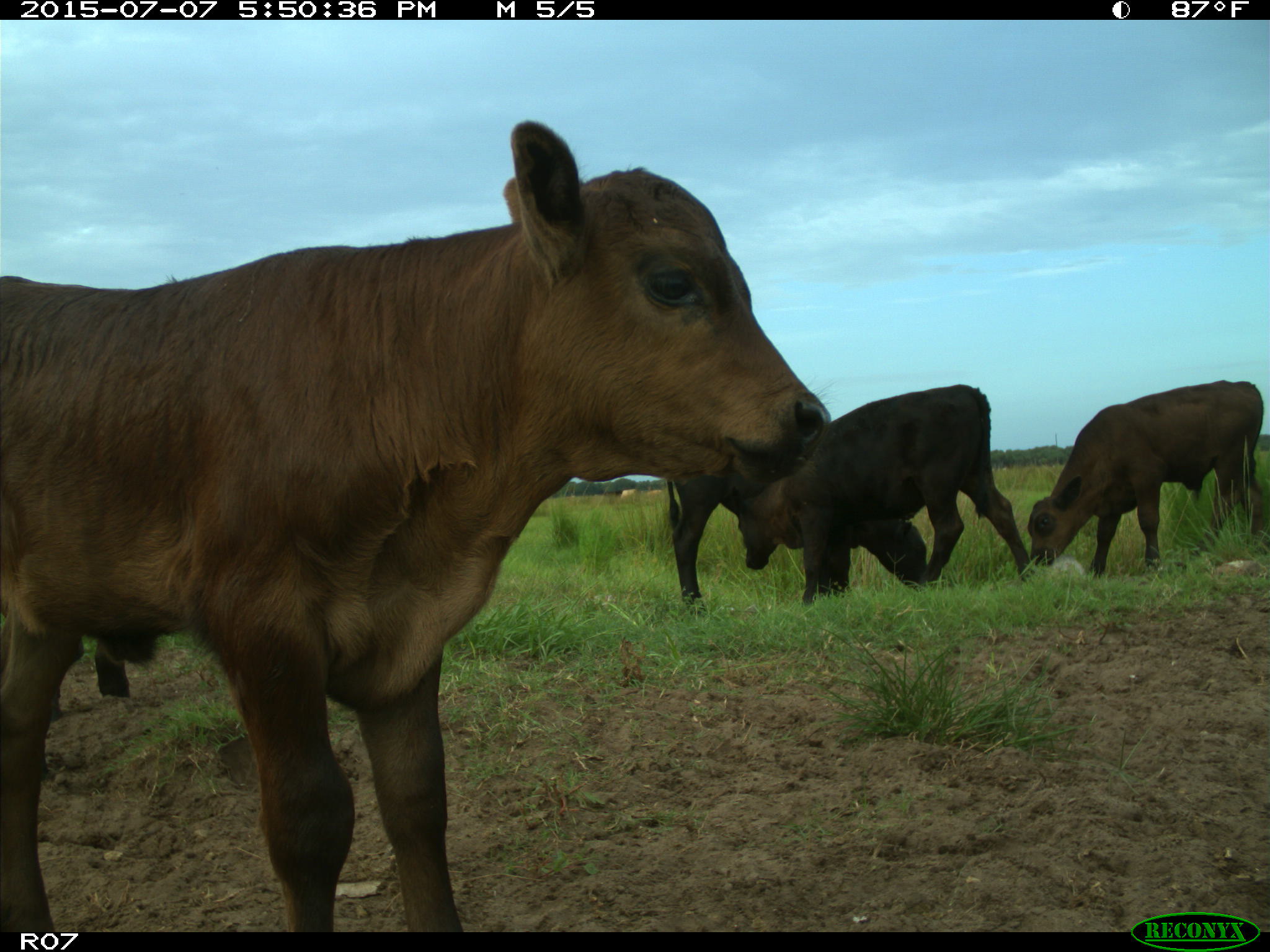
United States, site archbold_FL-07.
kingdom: Animalia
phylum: Chordata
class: Mammalia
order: Artiodactyla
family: Bovidae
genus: Bos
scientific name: Bos taurus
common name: domestic cow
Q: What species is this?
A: Bos taurus (domestic cow).